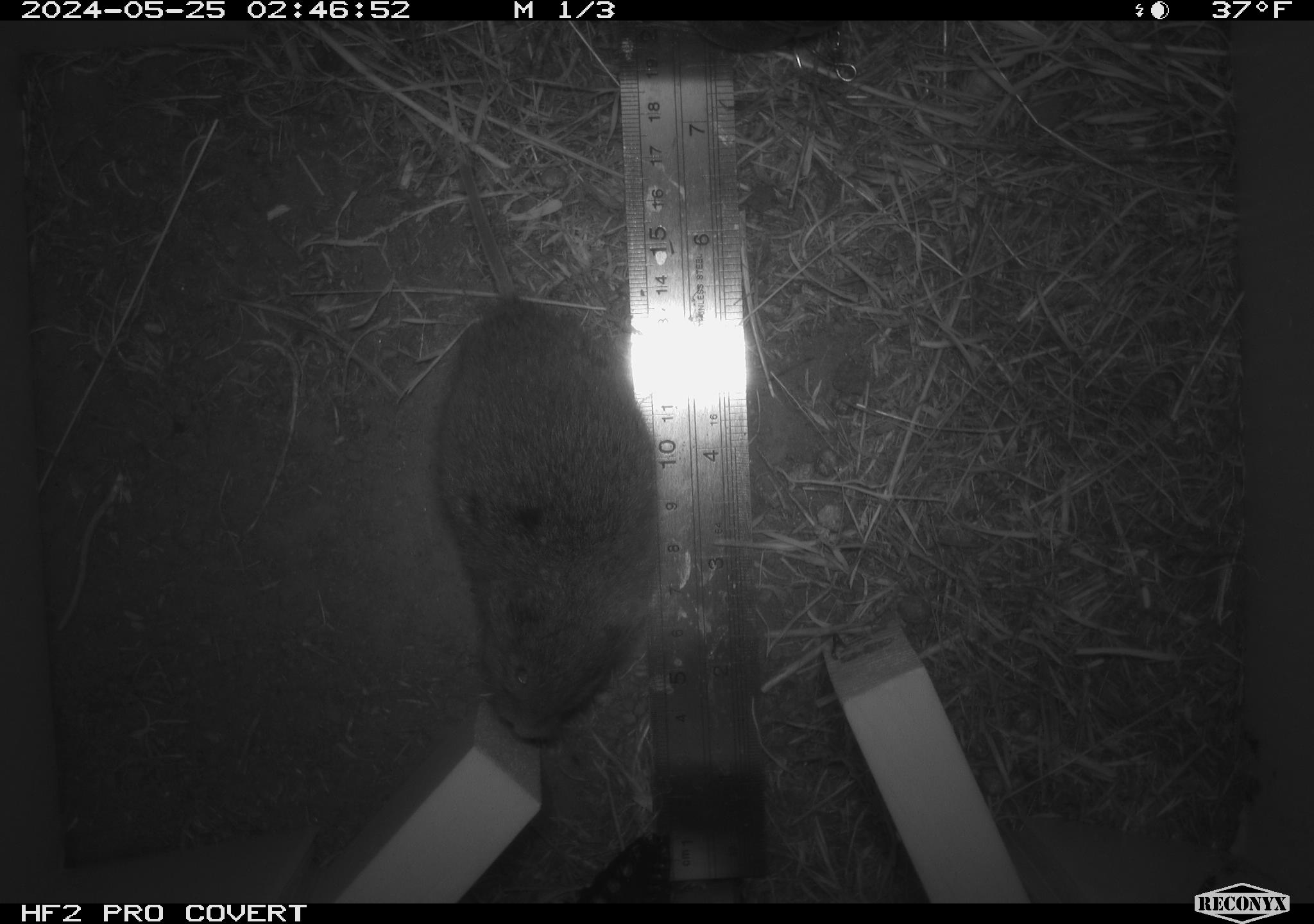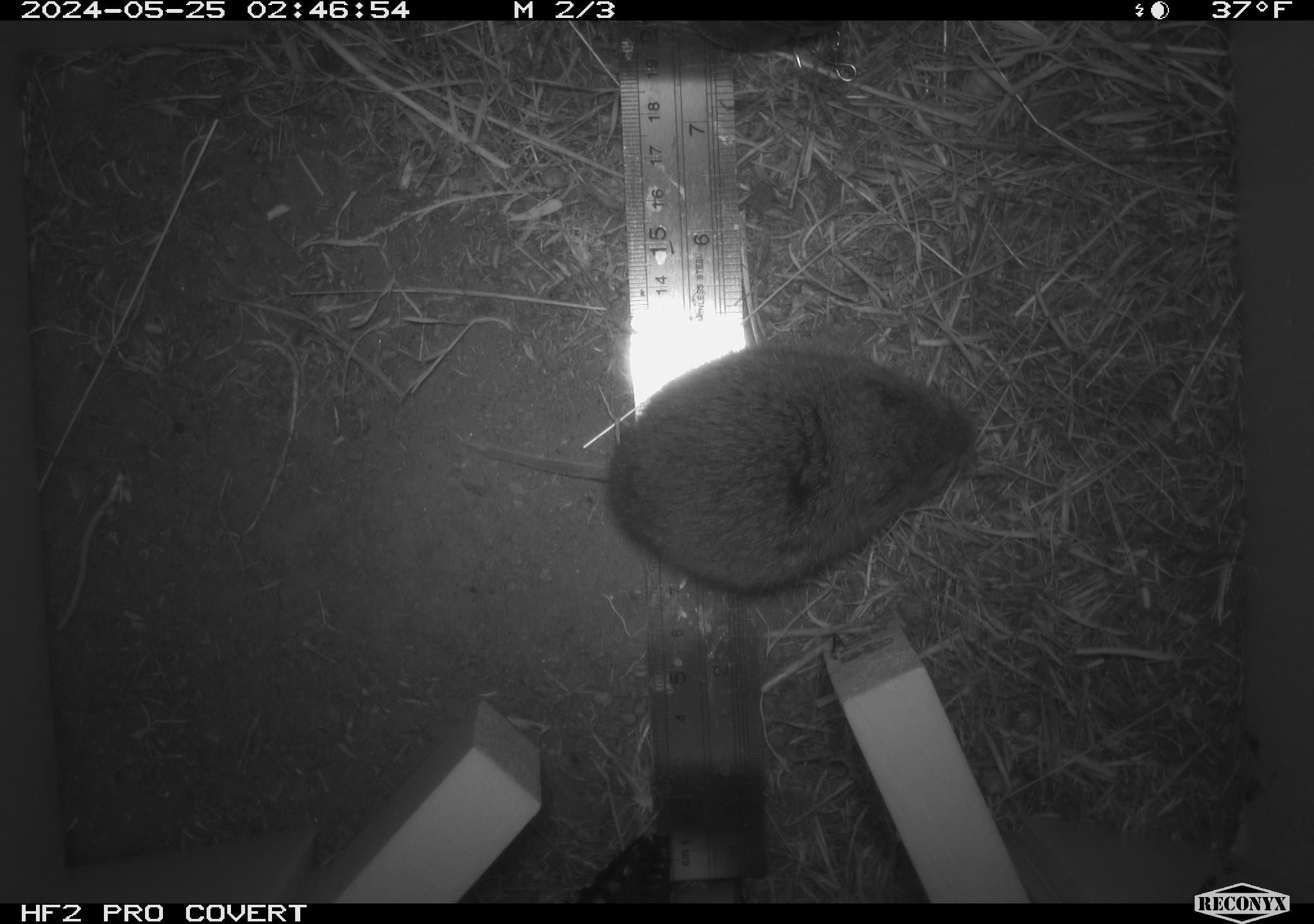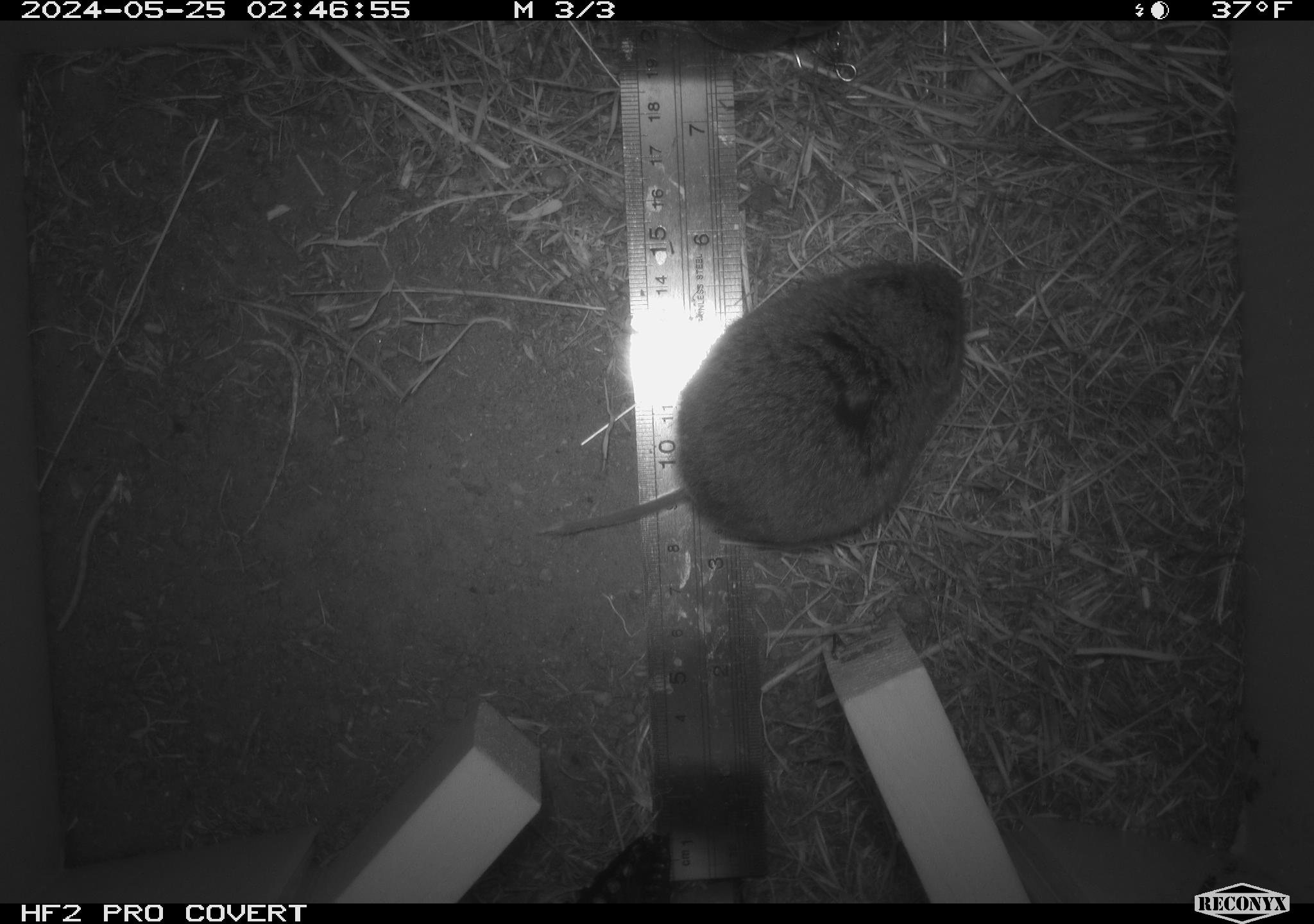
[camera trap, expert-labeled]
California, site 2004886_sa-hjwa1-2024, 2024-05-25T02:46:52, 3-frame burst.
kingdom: Animalia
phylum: Chordata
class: Mammalia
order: Rodentia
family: Cricetidae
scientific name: Cricetidae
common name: hamsters, voles, lemmings, and allies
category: cricetidae family